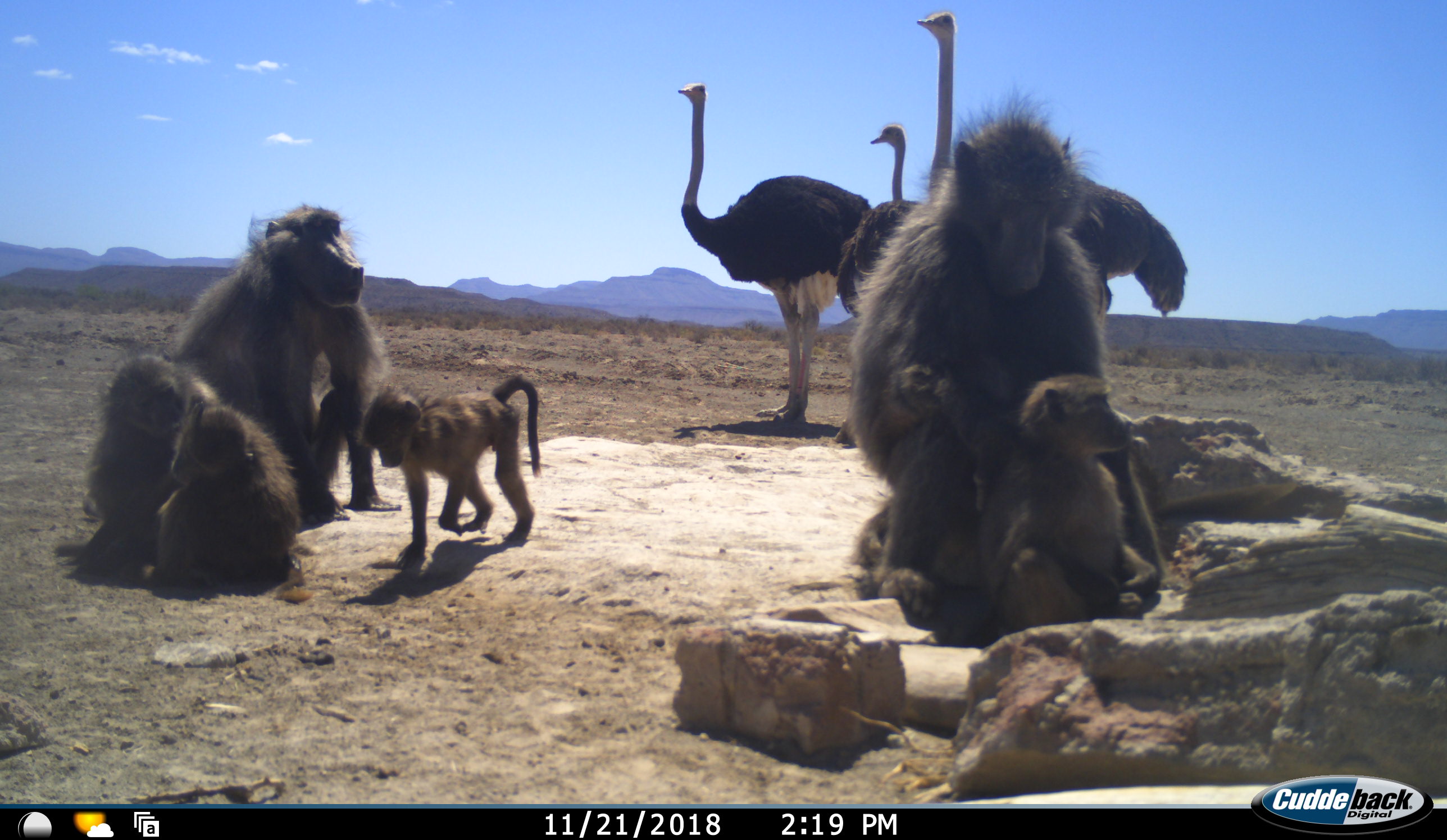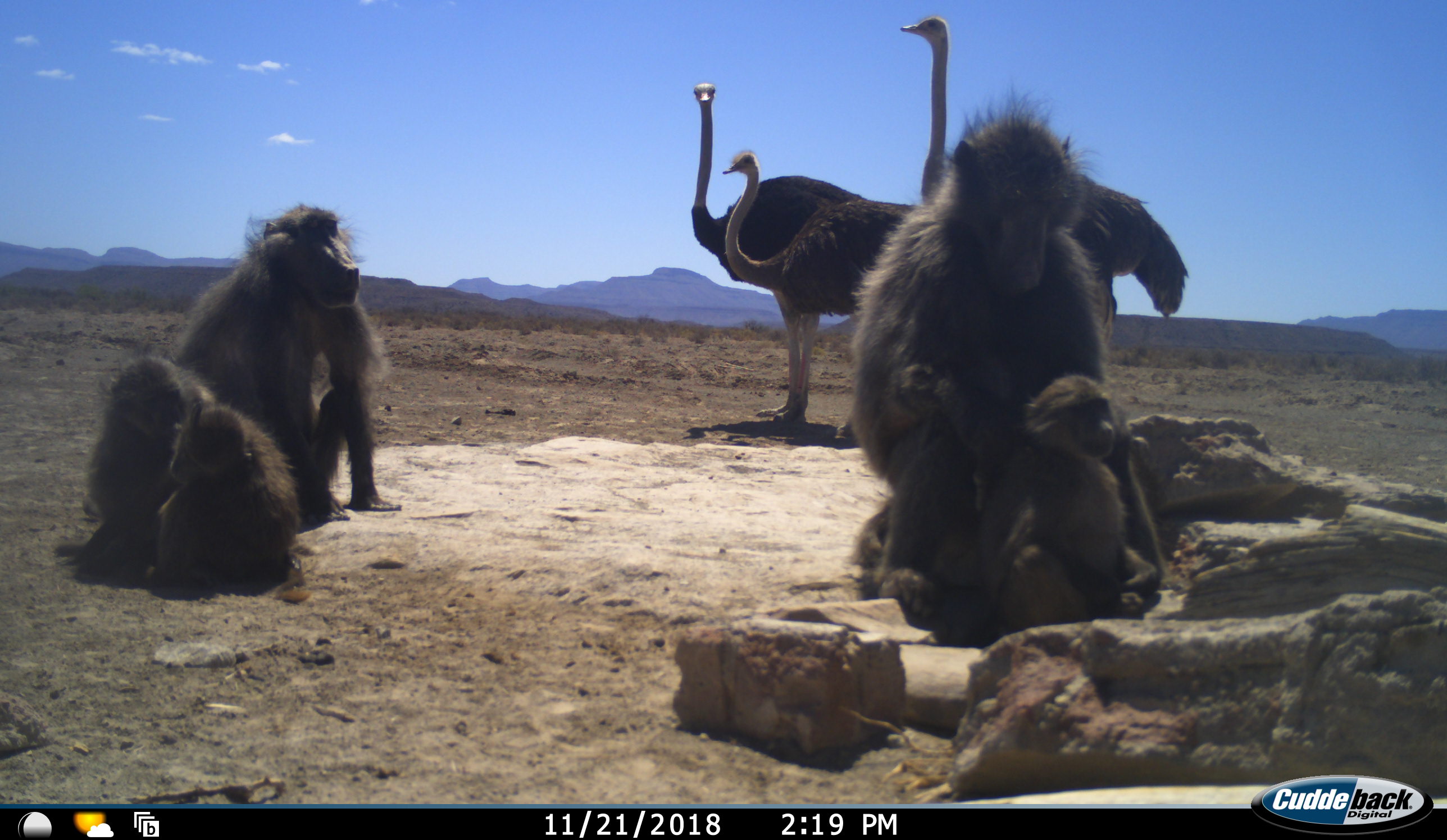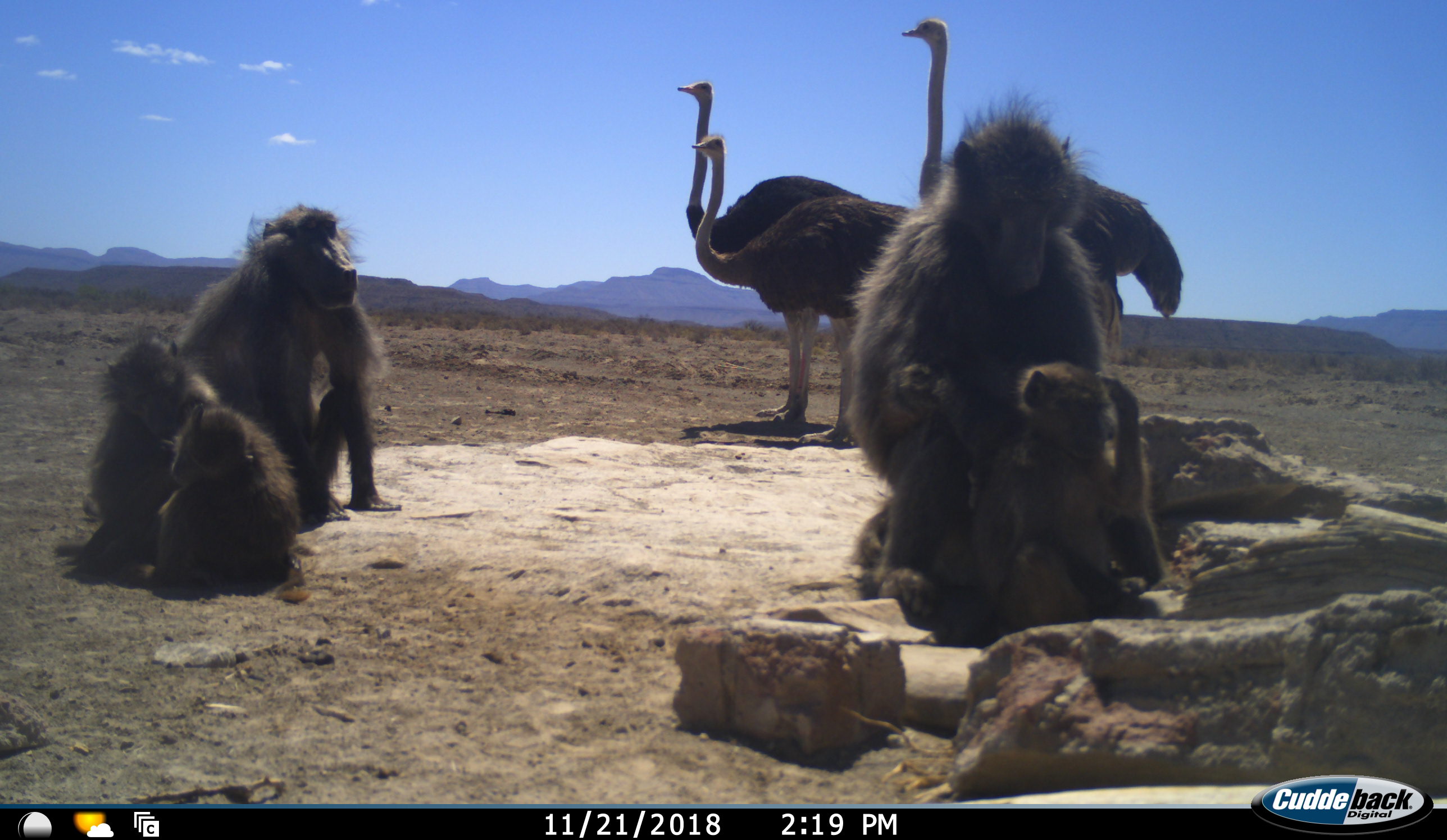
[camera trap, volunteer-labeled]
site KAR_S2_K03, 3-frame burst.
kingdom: Animalia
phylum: Chordata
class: Mammalia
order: Primates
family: Cercopithecidae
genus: Papio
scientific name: Papio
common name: baboon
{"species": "baboon (Papio)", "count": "6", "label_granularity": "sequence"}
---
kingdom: Animalia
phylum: Chordata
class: Aves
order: Struthioniformes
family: Struthionidae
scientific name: Struthionidae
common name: ostrich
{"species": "ostrich (Struthionidae)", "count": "3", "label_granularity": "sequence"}